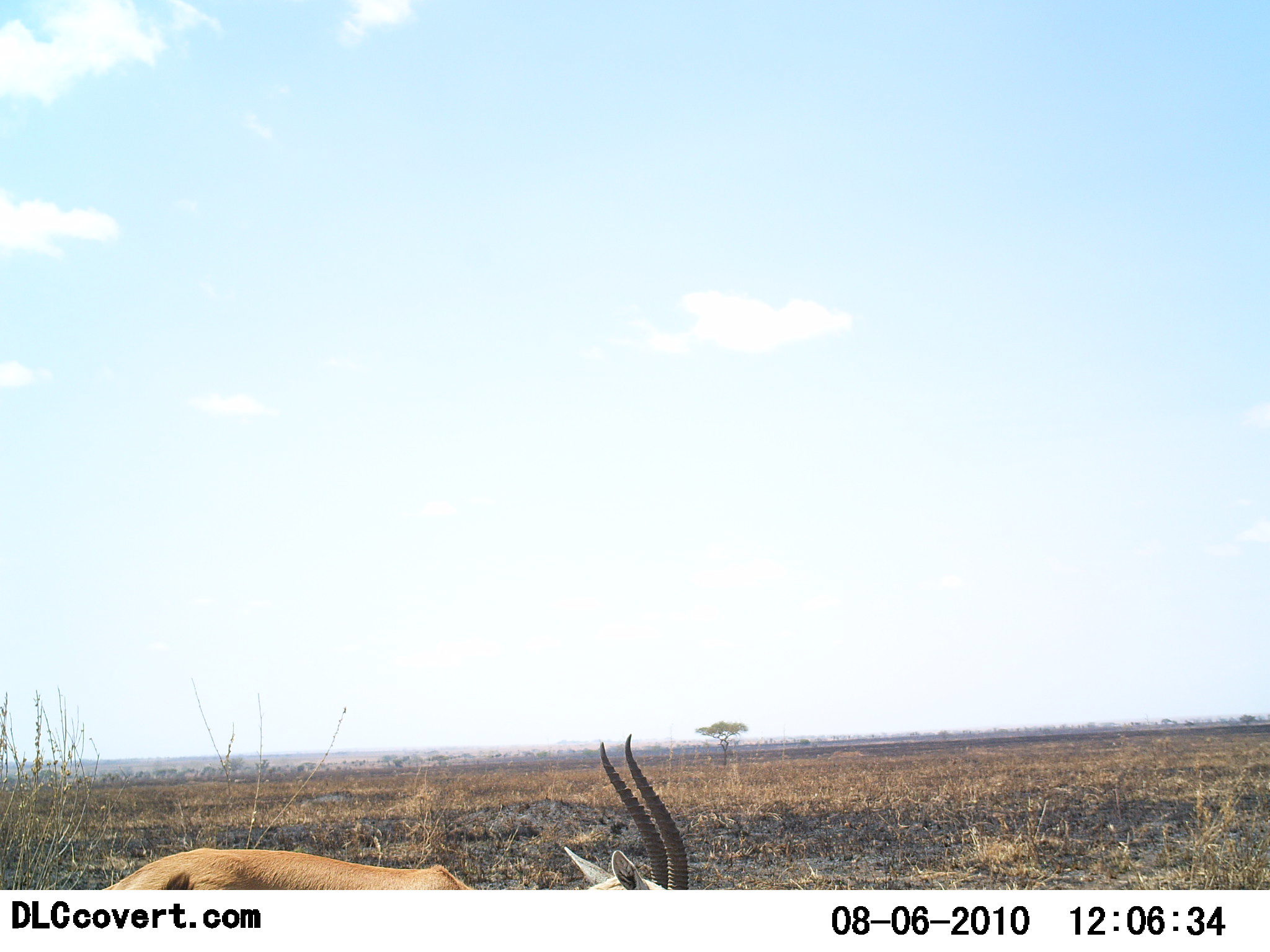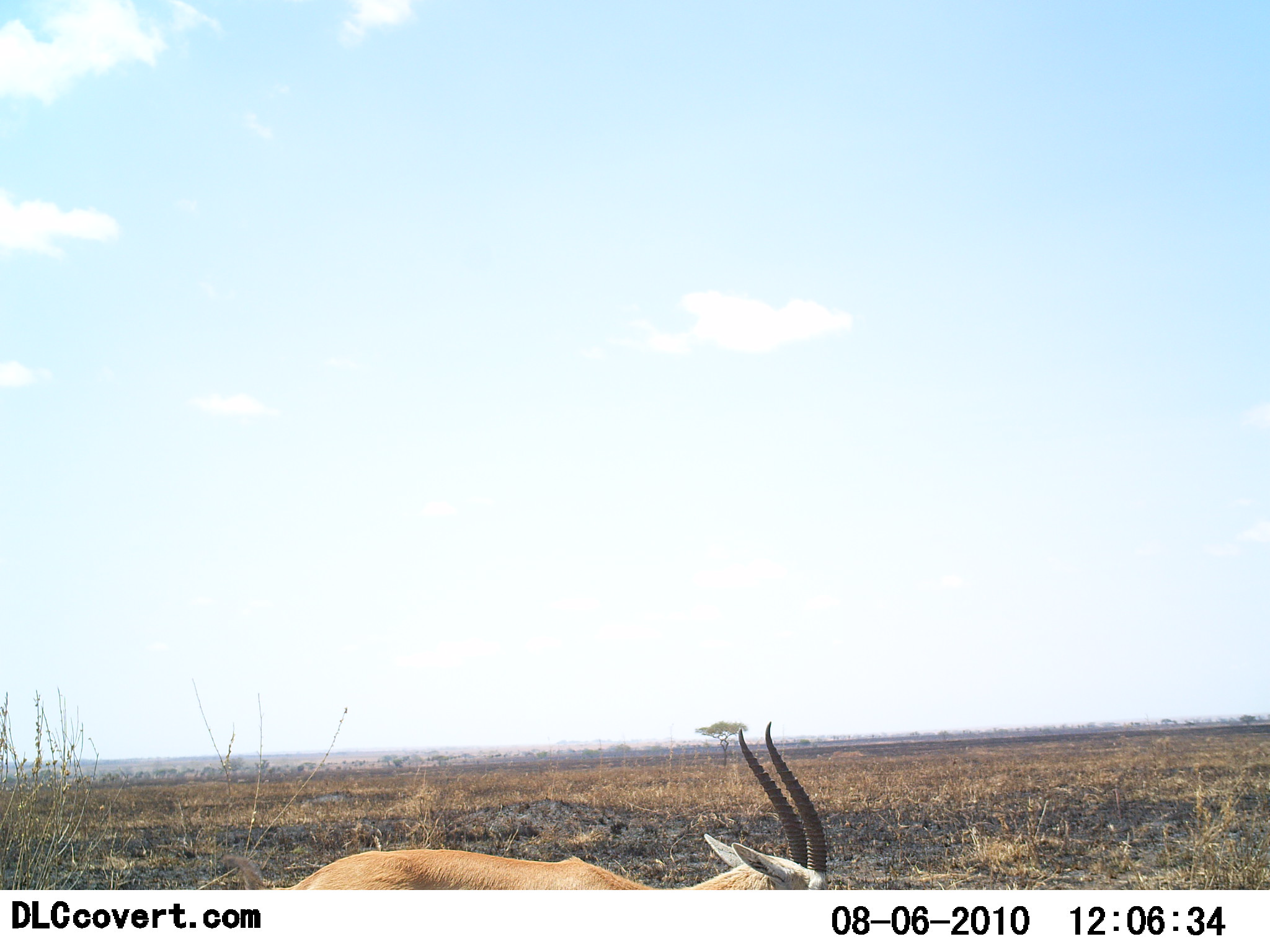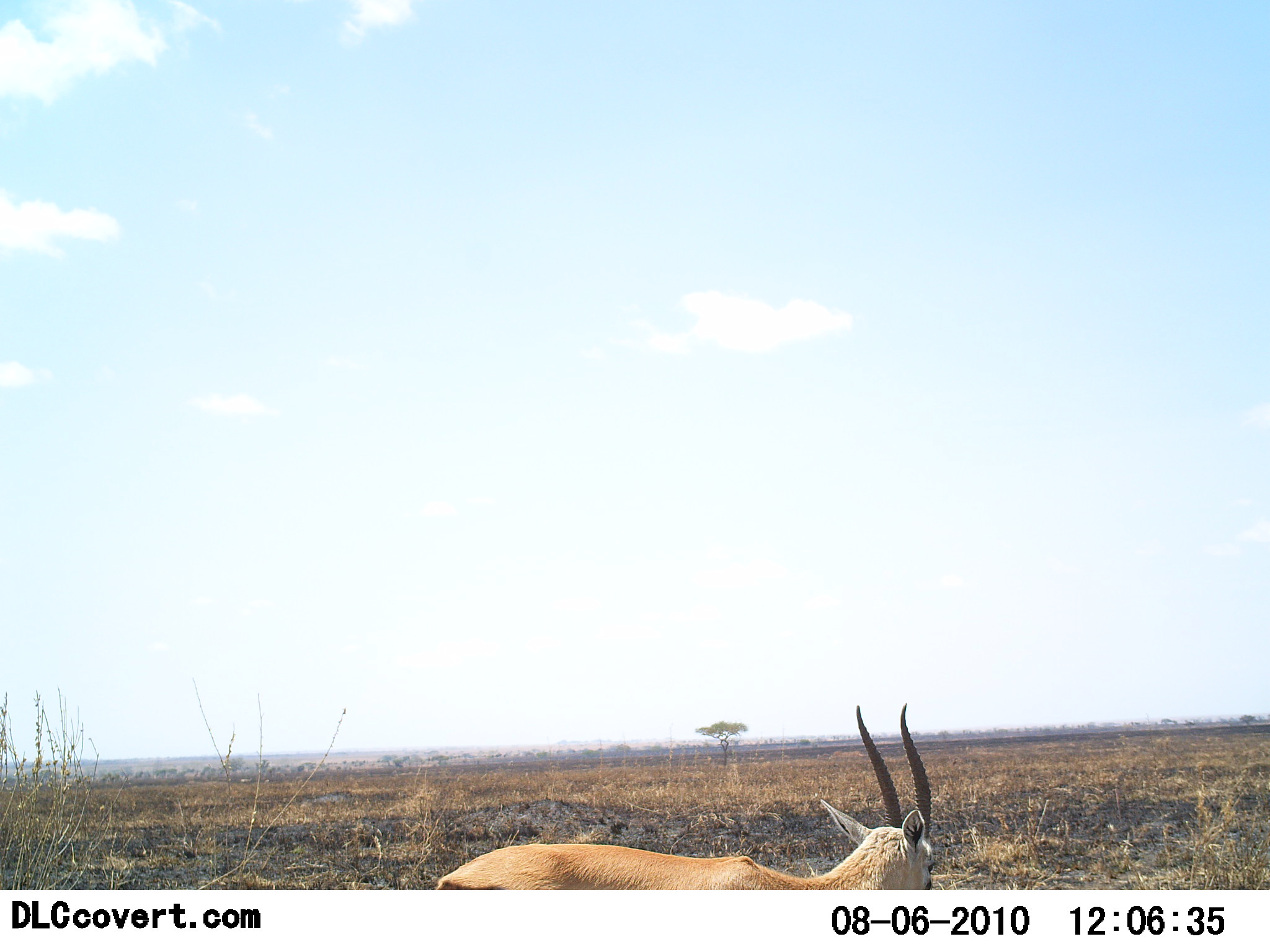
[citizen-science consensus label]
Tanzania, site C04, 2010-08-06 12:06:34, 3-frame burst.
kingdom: Animalia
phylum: Chordata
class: Mammalia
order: Artiodactyla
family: Bovidae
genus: Eudorcas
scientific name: Eudorcas thomsonii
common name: thomson's gazelle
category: gazellethomsons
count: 1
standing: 23%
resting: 0%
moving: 77%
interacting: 0%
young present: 0%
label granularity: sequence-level